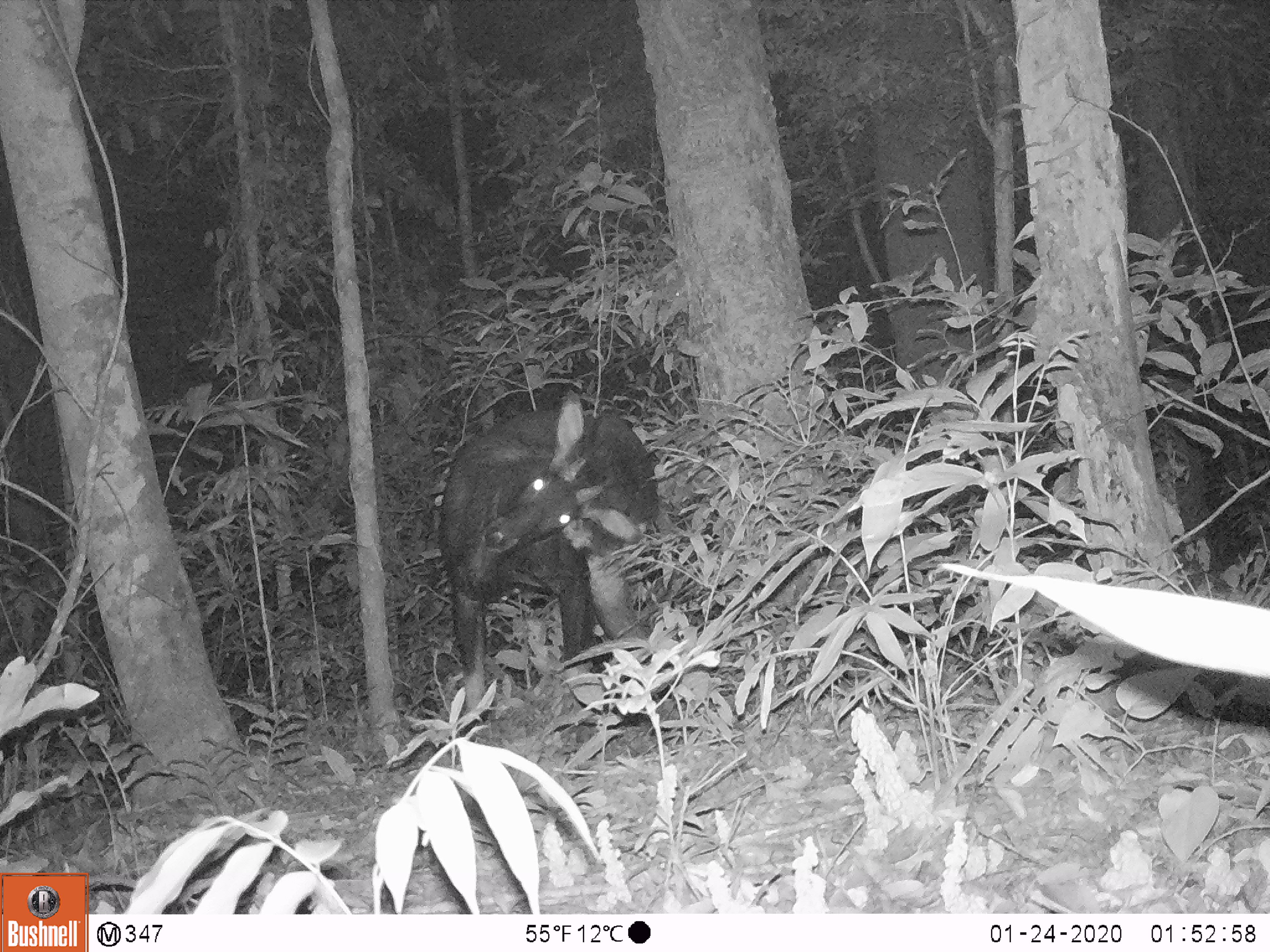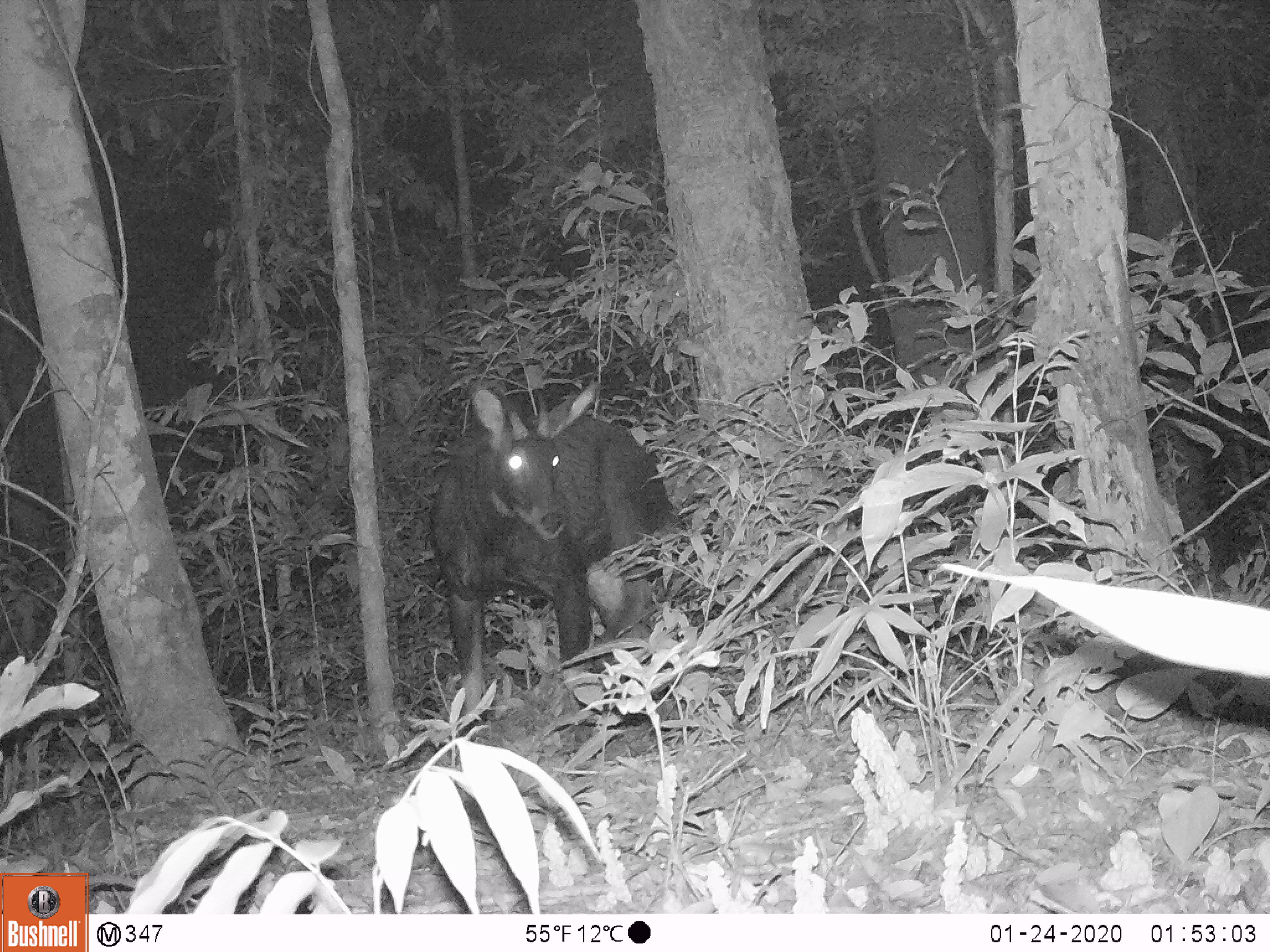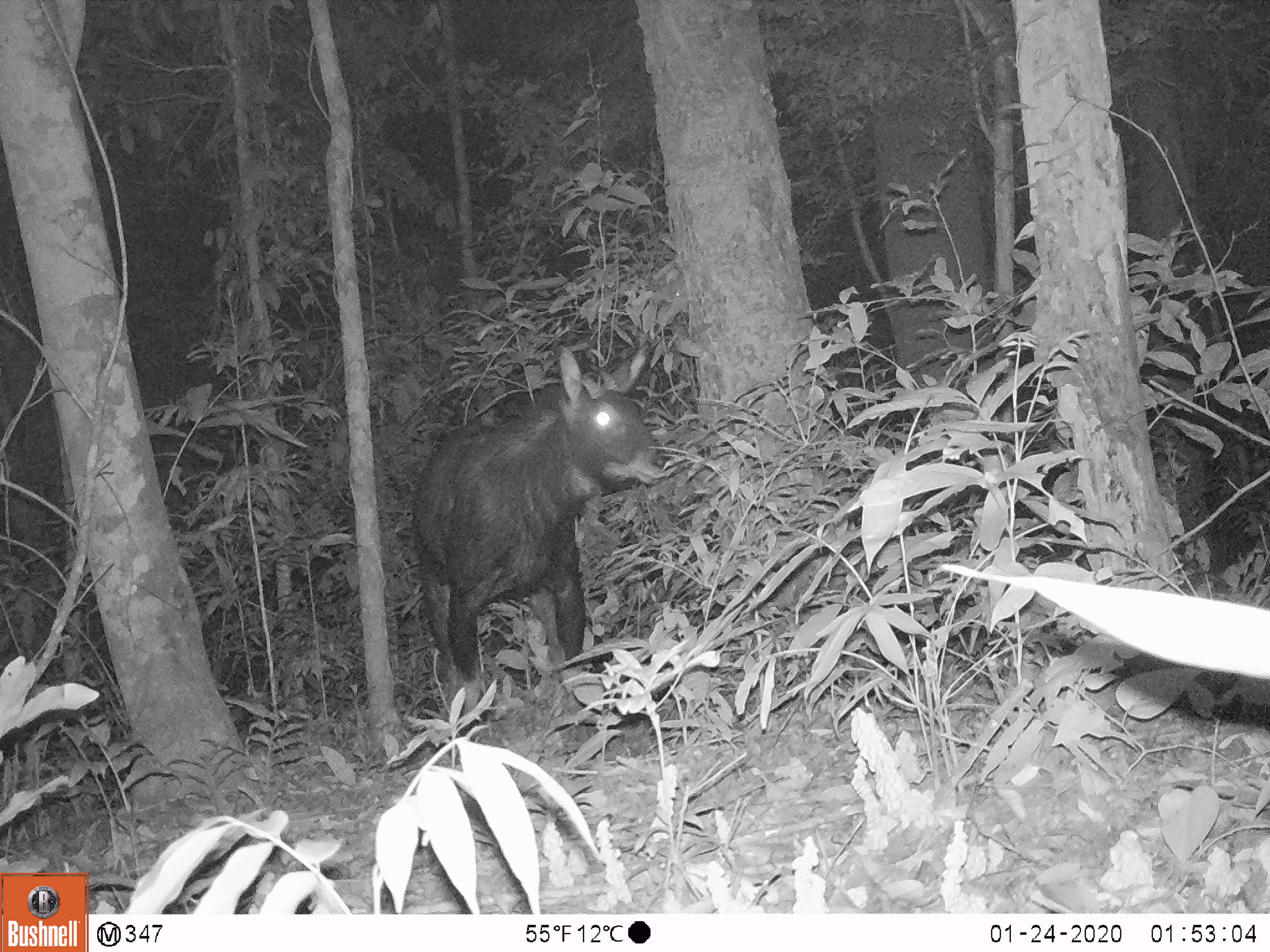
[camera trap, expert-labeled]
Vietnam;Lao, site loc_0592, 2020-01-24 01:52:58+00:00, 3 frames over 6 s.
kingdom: Animalia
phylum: Chordata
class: Mammalia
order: Artiodactyla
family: Bovidae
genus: Capricornis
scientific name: Capricornis sumatraensis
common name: chinese serow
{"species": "chinese serow (Capricornis sumatraensis)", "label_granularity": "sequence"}